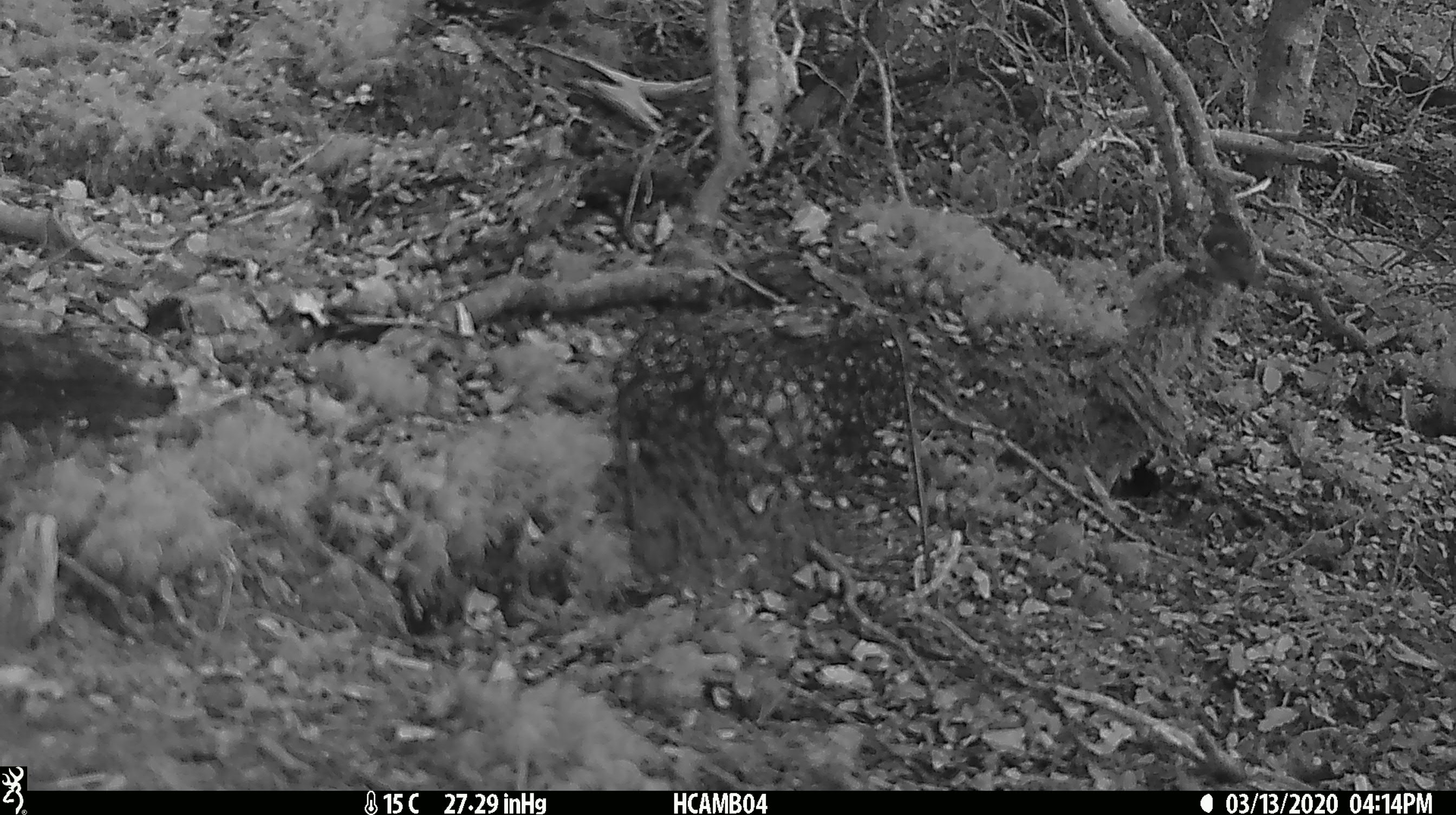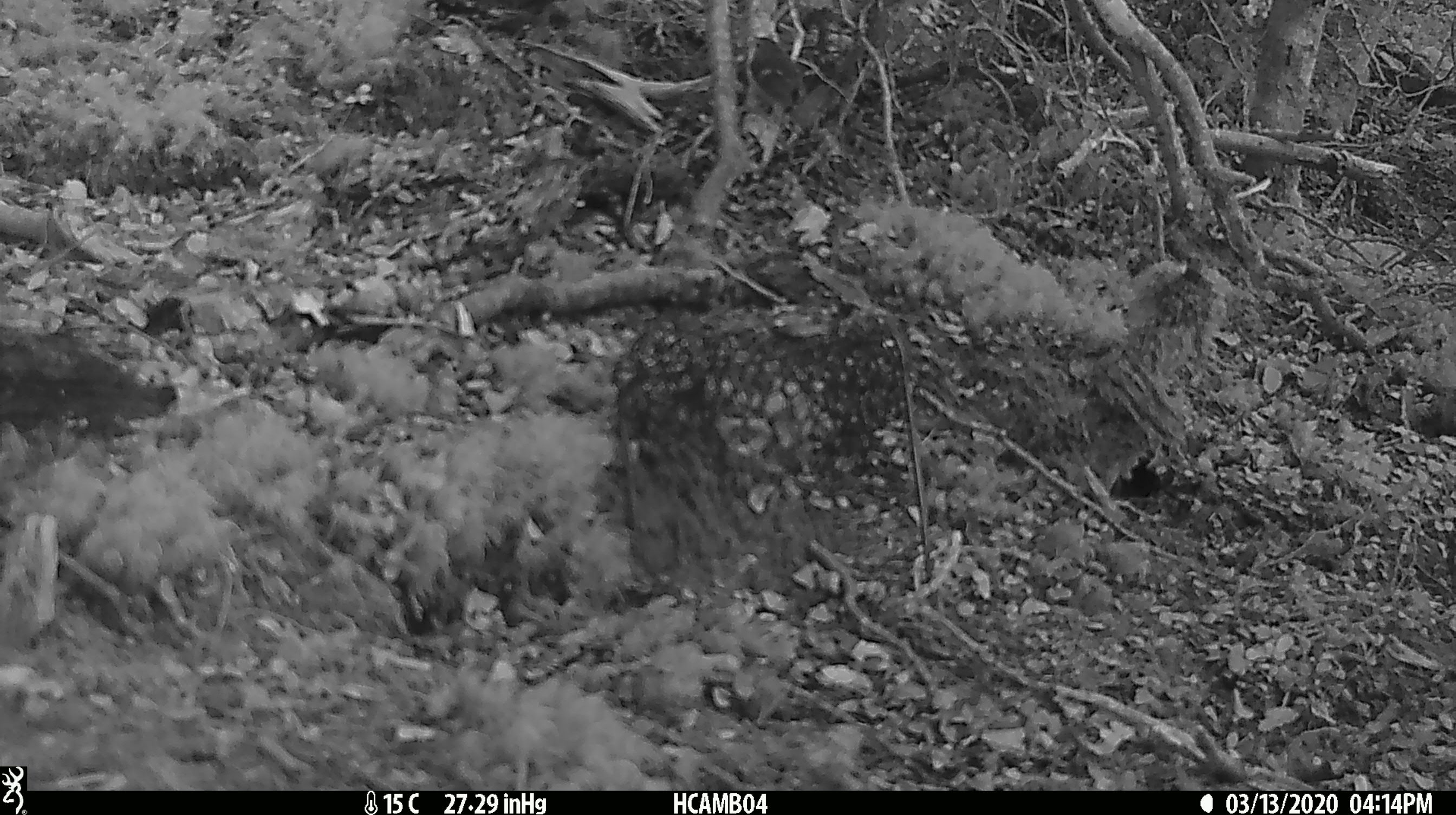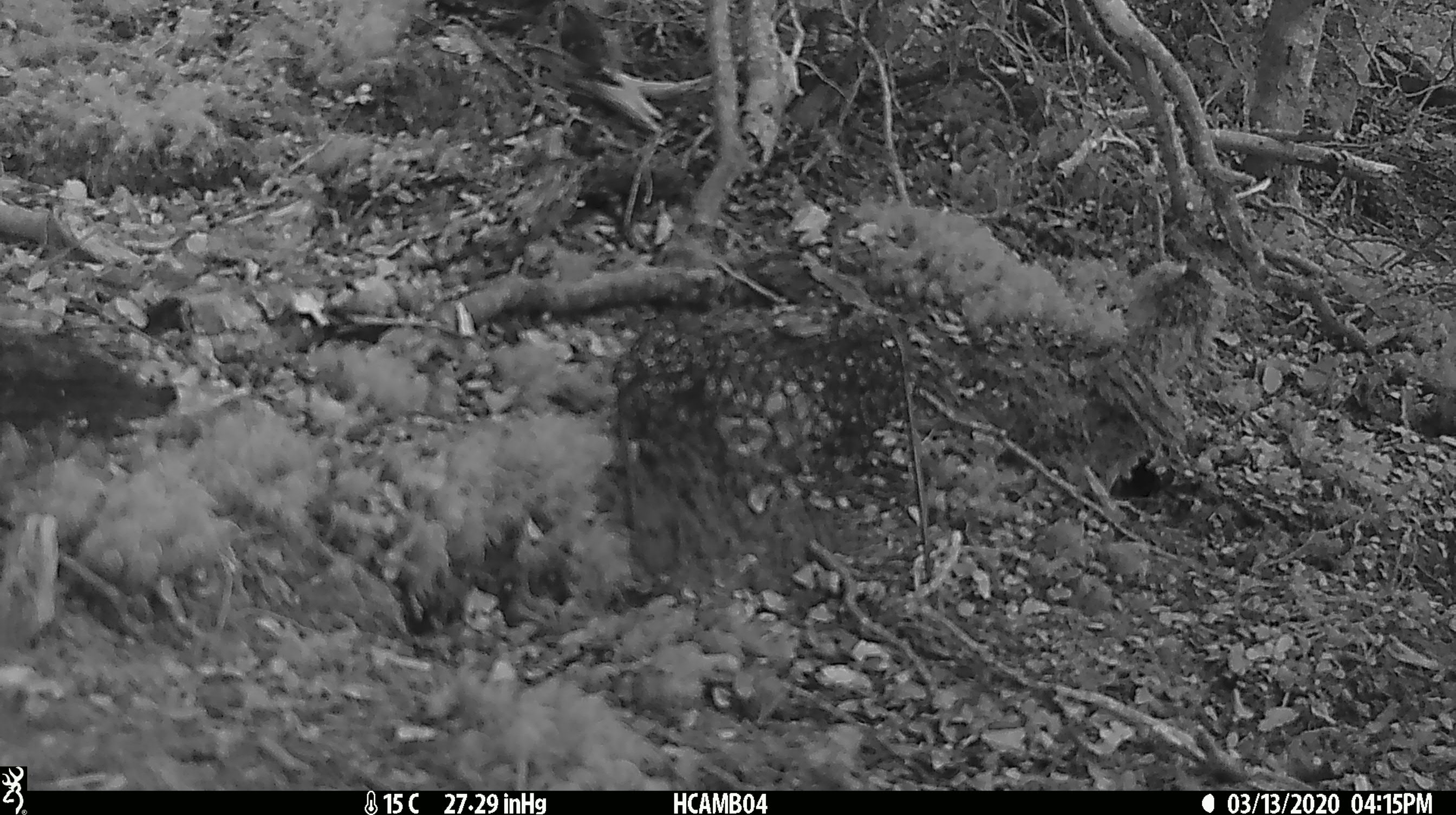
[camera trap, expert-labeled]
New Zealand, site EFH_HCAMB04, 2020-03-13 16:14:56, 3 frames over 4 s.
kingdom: Animalia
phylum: Chordata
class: Aves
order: Passeriformes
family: Acanthisittidae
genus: Acanthisitta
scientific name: Acanthisitta chloris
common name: rifleman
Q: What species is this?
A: Rifleman (Acanthisitta chloris).